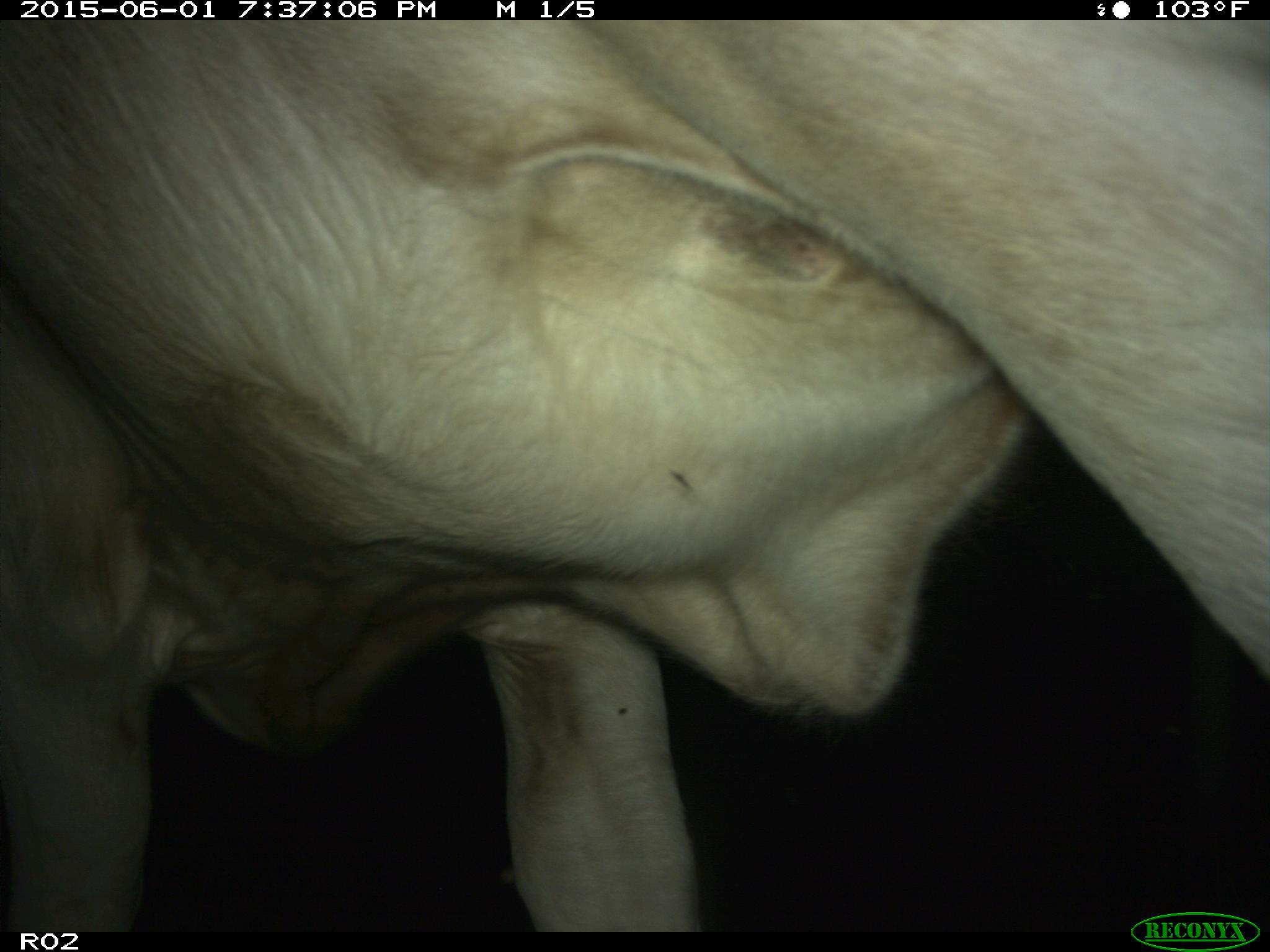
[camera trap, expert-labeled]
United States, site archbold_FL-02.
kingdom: Animalia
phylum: Chordata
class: Mammalia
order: Artiodactyla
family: Bovidae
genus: Bos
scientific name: Bos taurus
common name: domestic cow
Bos taurus (domestic cow).